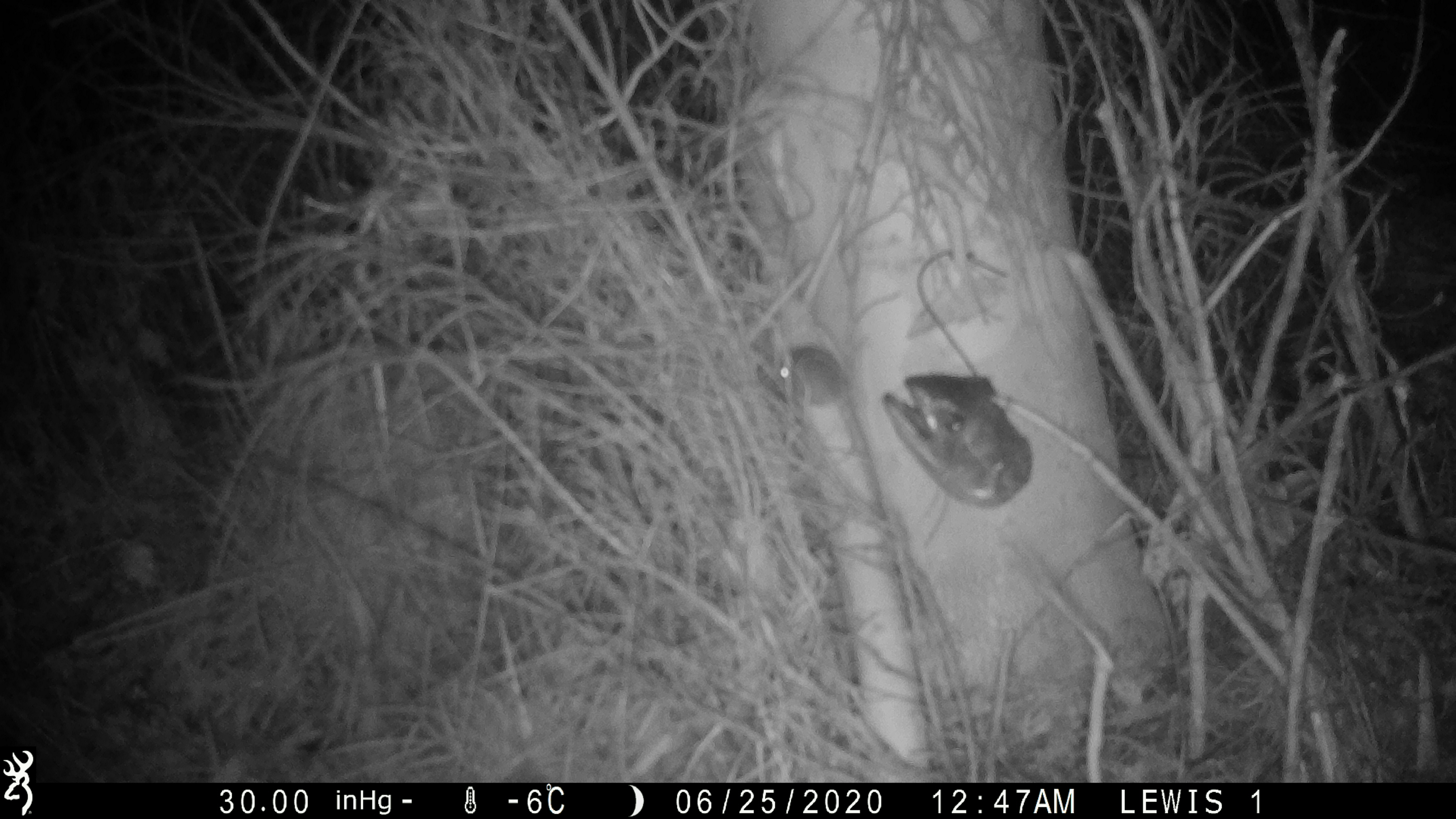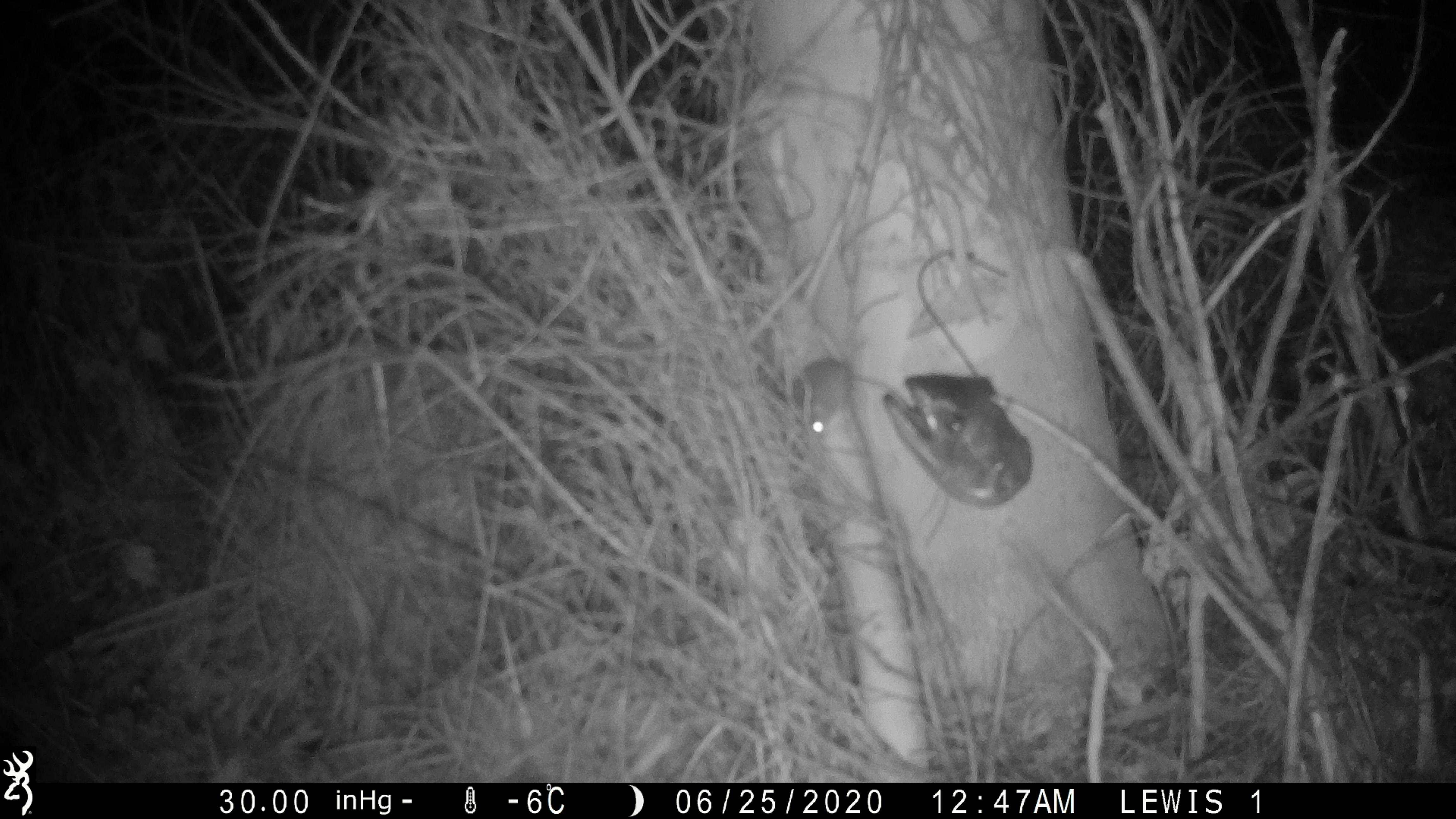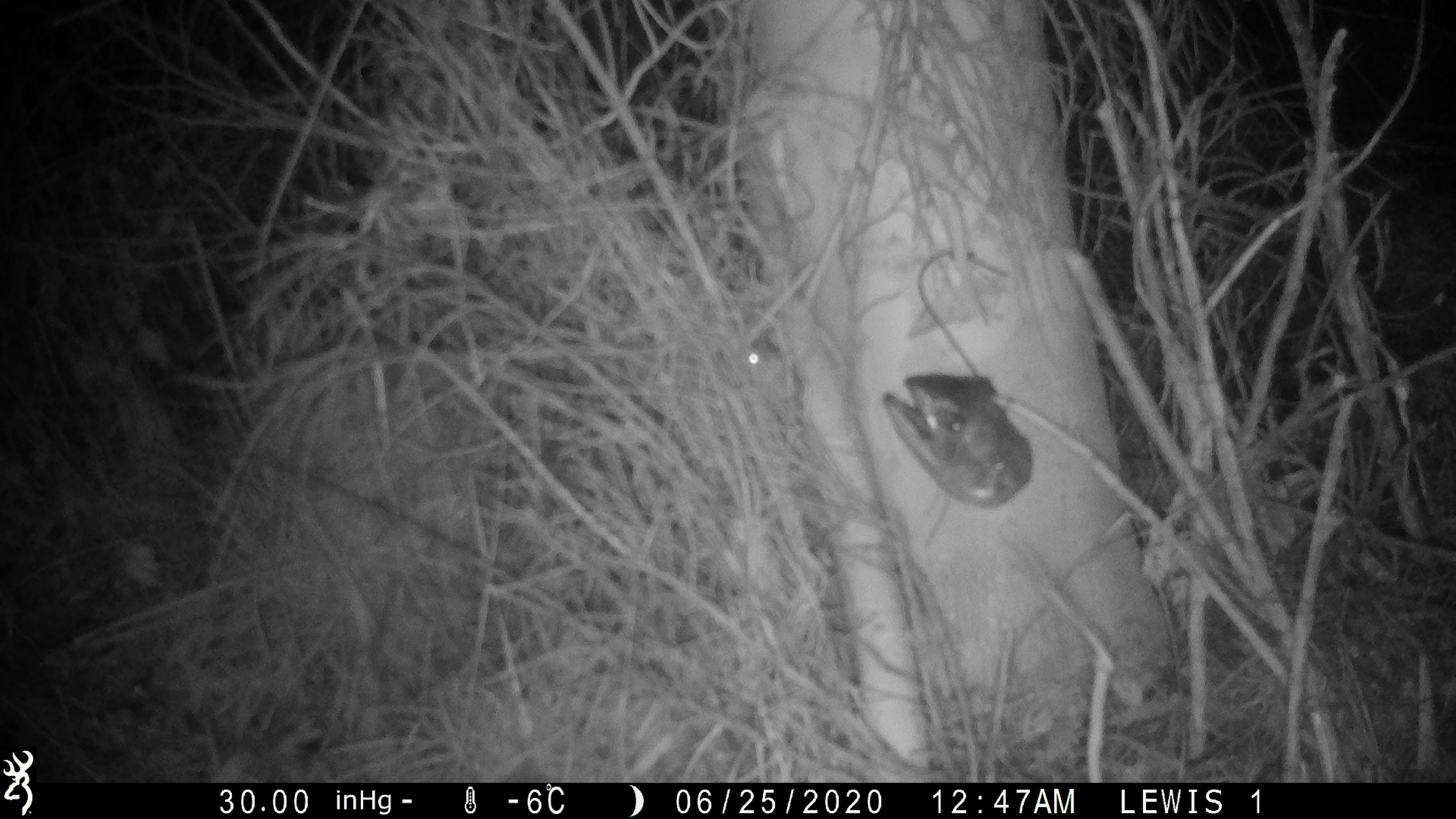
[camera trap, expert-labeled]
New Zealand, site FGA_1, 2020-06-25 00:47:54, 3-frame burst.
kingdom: Animalia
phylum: Chordata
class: Mammalia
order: Rodentia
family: Muridae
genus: Mus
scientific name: Mus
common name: mouse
Mouse (Mus).